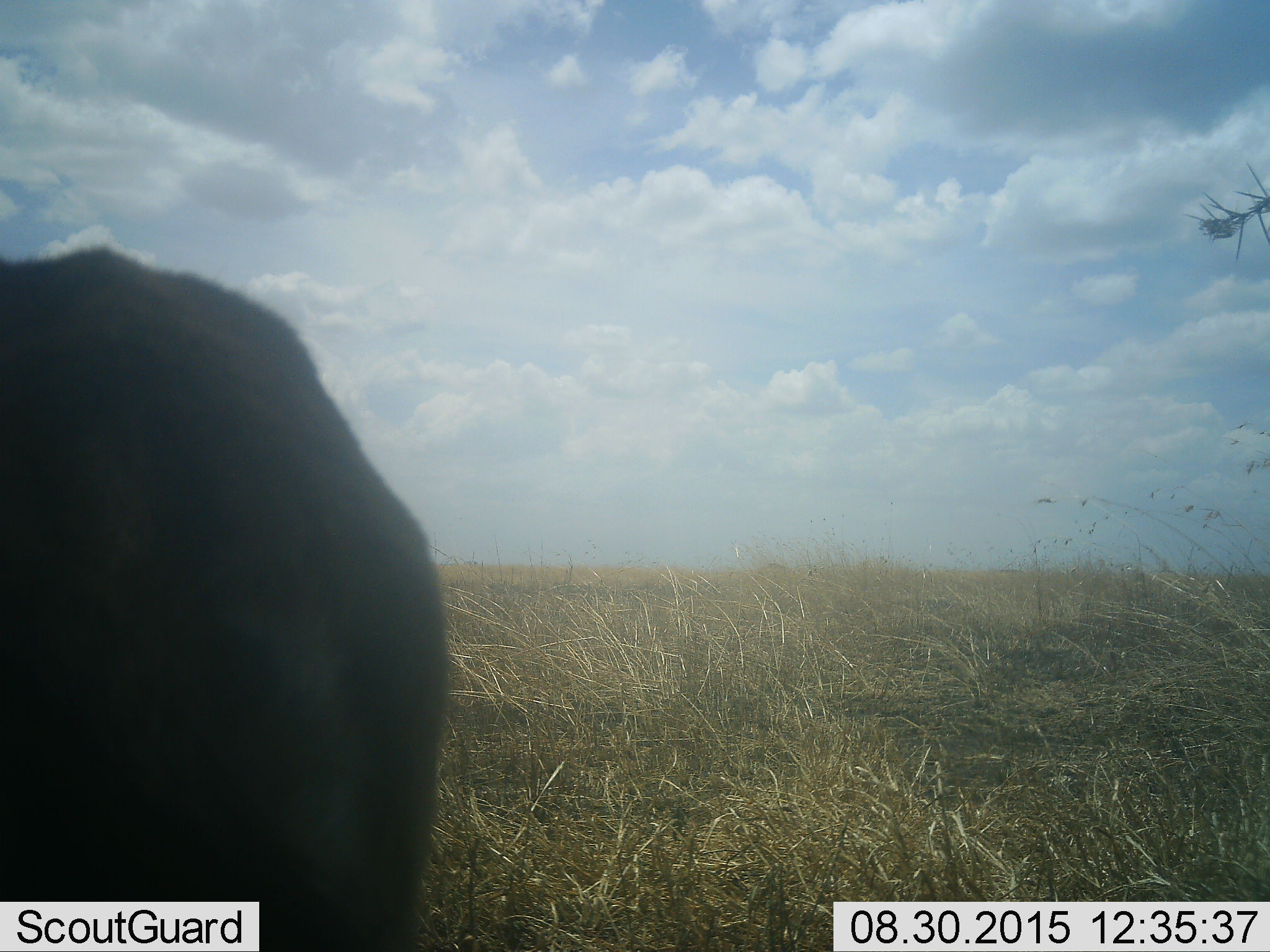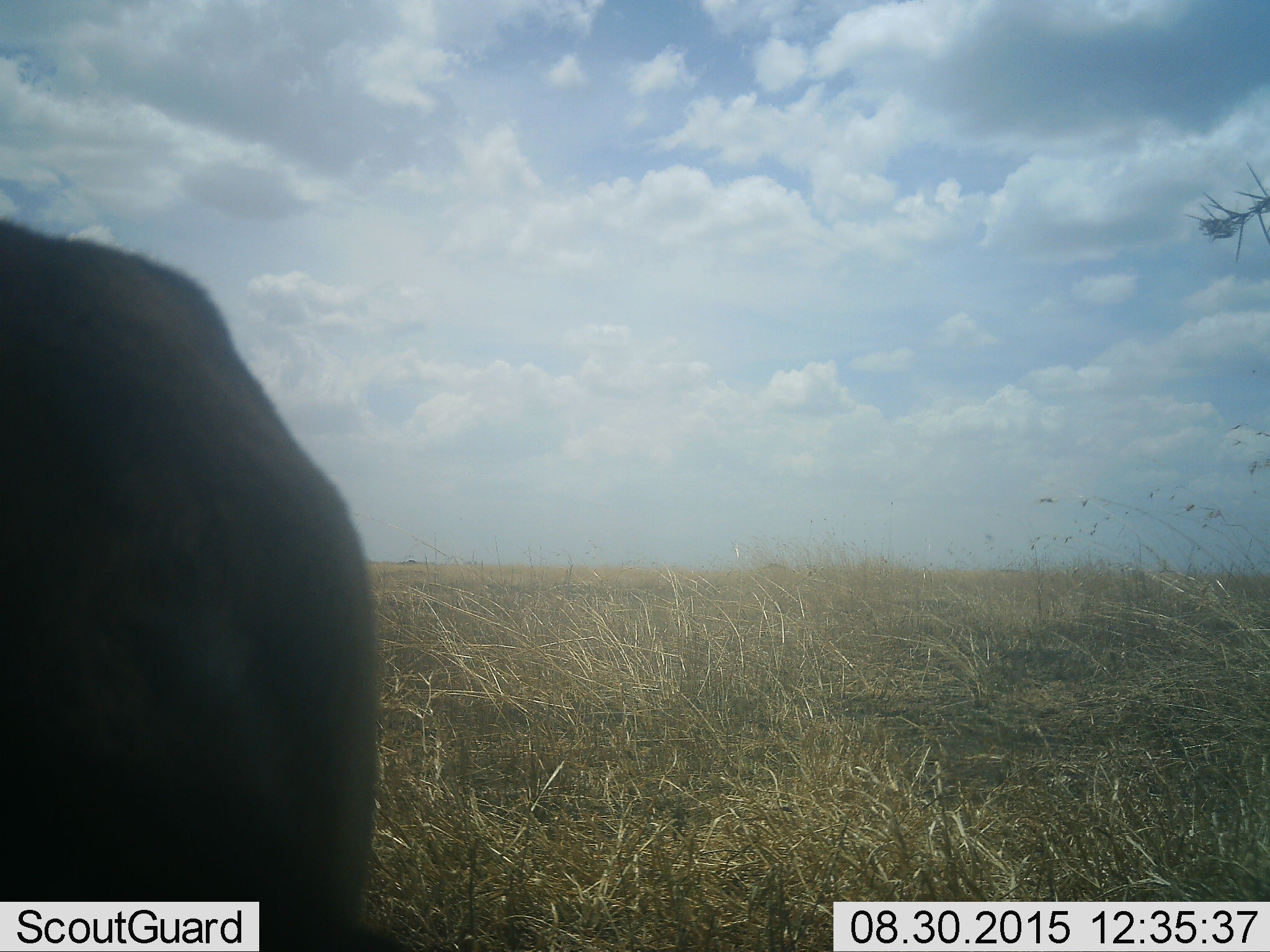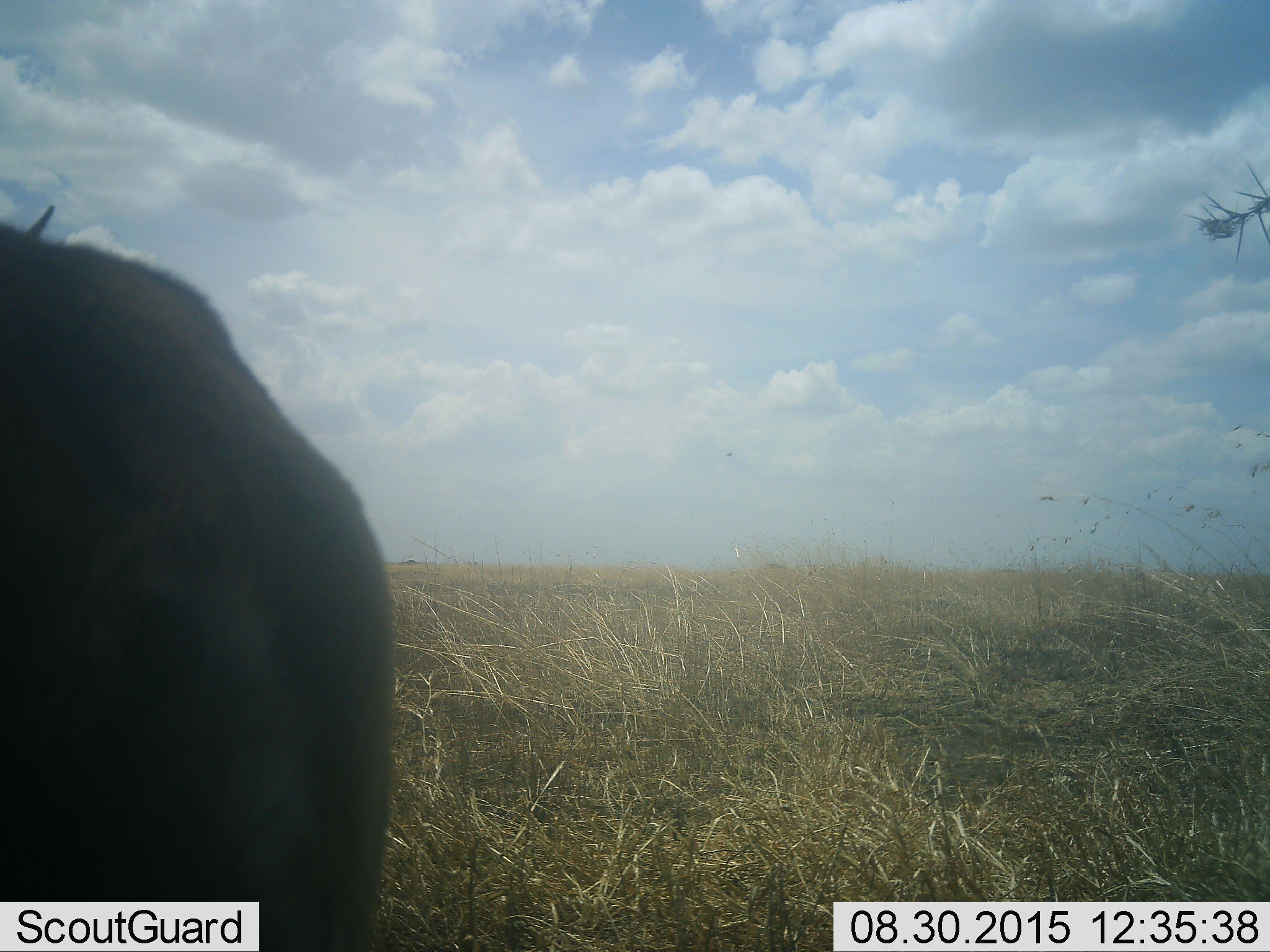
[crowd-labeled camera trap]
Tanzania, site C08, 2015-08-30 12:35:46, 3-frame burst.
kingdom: Animalia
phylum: Chordata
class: Mammalia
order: Artiodactyla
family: Bovidae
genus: Eudorcas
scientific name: Eudorcas thomsonii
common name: thomson's gazelle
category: gazellethomsons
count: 1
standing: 80%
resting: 0%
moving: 0%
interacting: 0%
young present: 0%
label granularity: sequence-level